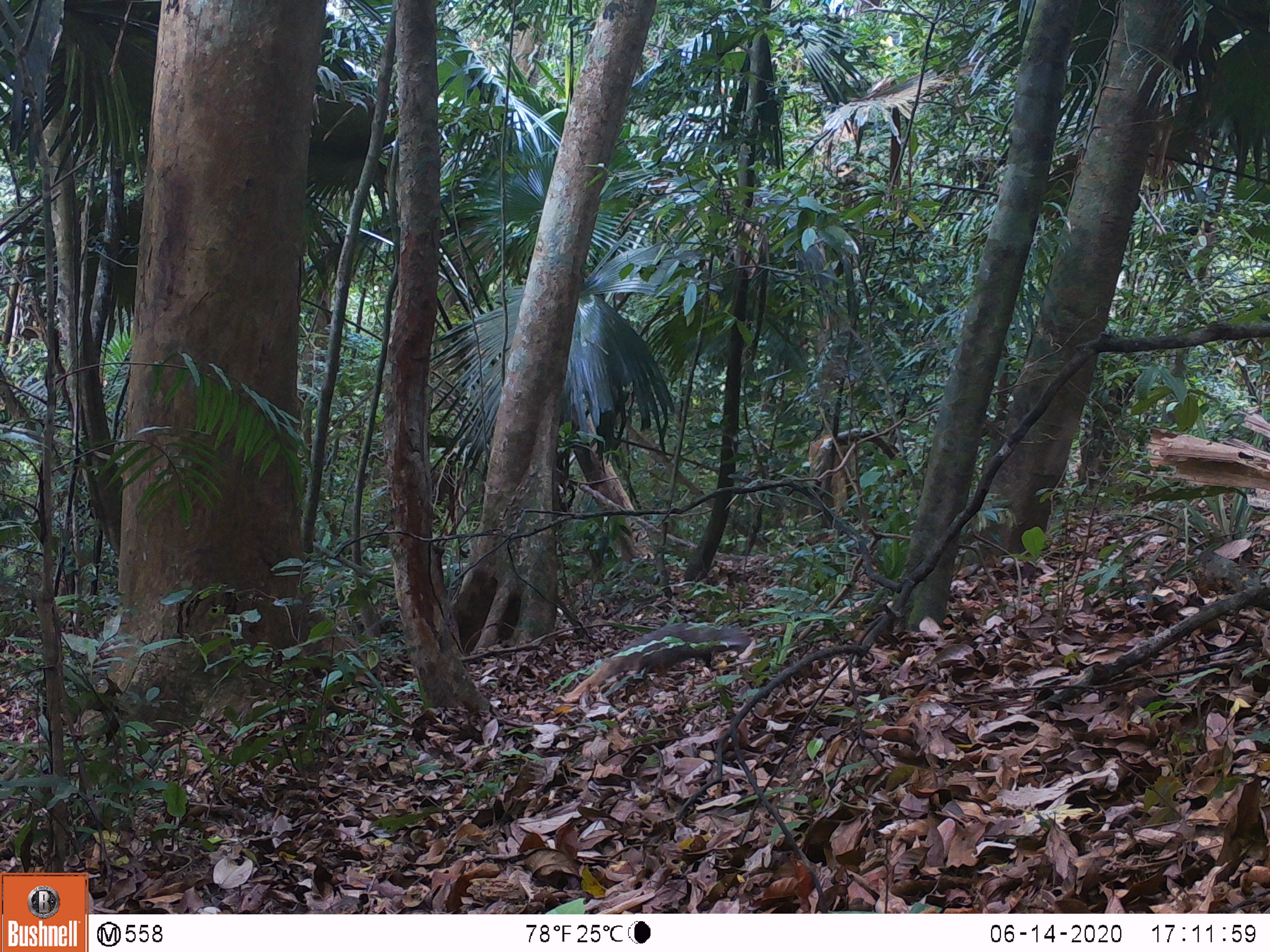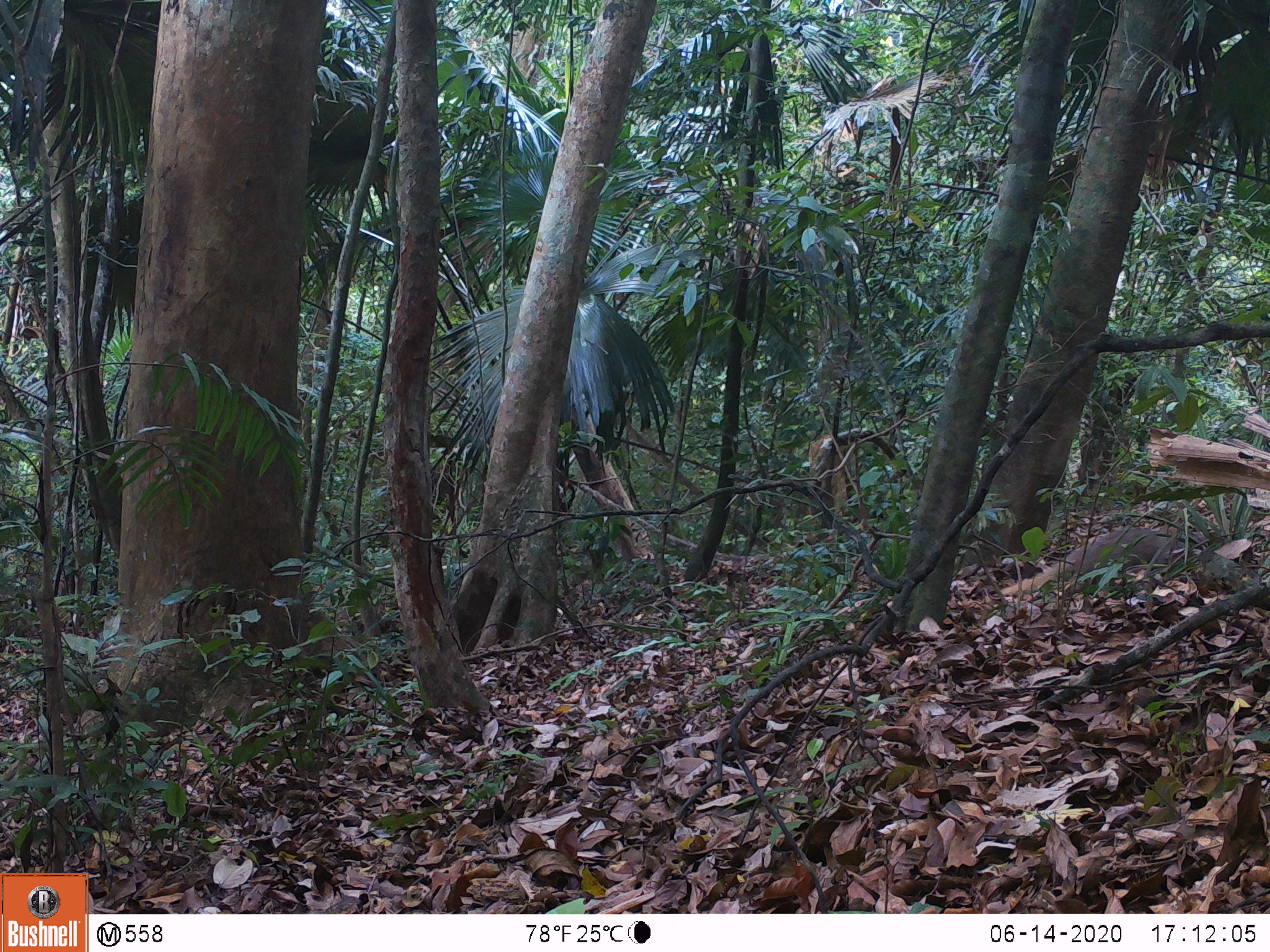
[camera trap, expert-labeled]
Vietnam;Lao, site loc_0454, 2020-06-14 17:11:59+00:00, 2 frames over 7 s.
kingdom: Animalia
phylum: Chordata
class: Mammalia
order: Carnivora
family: Herpestidae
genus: Urva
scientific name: Urva urva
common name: crab-eating mongoose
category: crab eating mongoose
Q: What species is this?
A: Crab eating mongoose (crab-eating mongoose) (Urva urva).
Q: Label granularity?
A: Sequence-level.